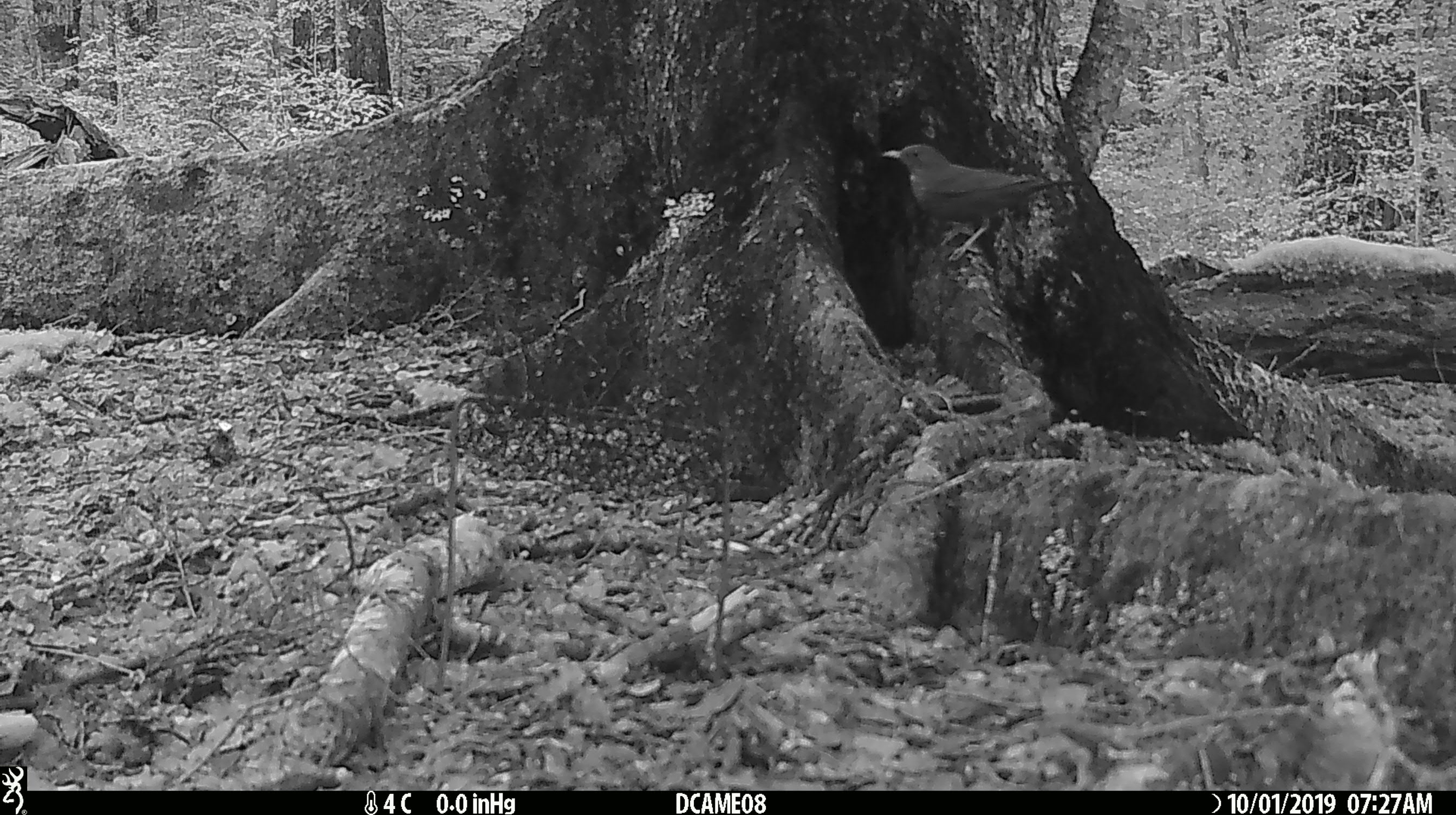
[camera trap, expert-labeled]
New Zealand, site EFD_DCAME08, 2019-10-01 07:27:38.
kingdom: Animalia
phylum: Chordata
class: Aves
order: Passeriformes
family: Turdidae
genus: Turdus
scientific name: Turdus merula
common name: eurasian blackbird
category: blackbird